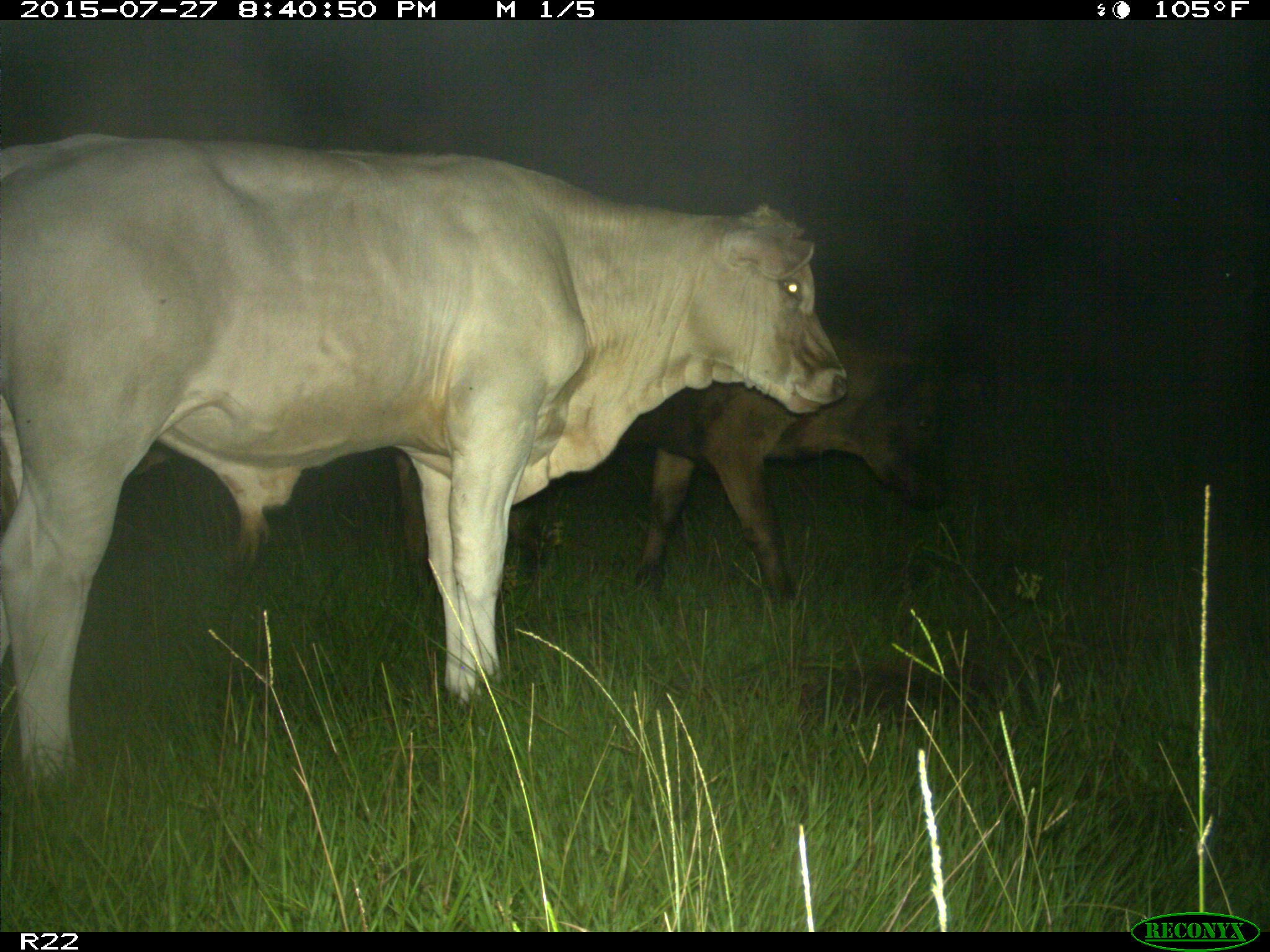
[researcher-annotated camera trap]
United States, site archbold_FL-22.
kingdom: Animalia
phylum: Chordata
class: Mammalia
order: Artiodactyla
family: Bovidae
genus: Bos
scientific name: Bos taurus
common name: domestic cow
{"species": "Bos taurus (domestic cow)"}